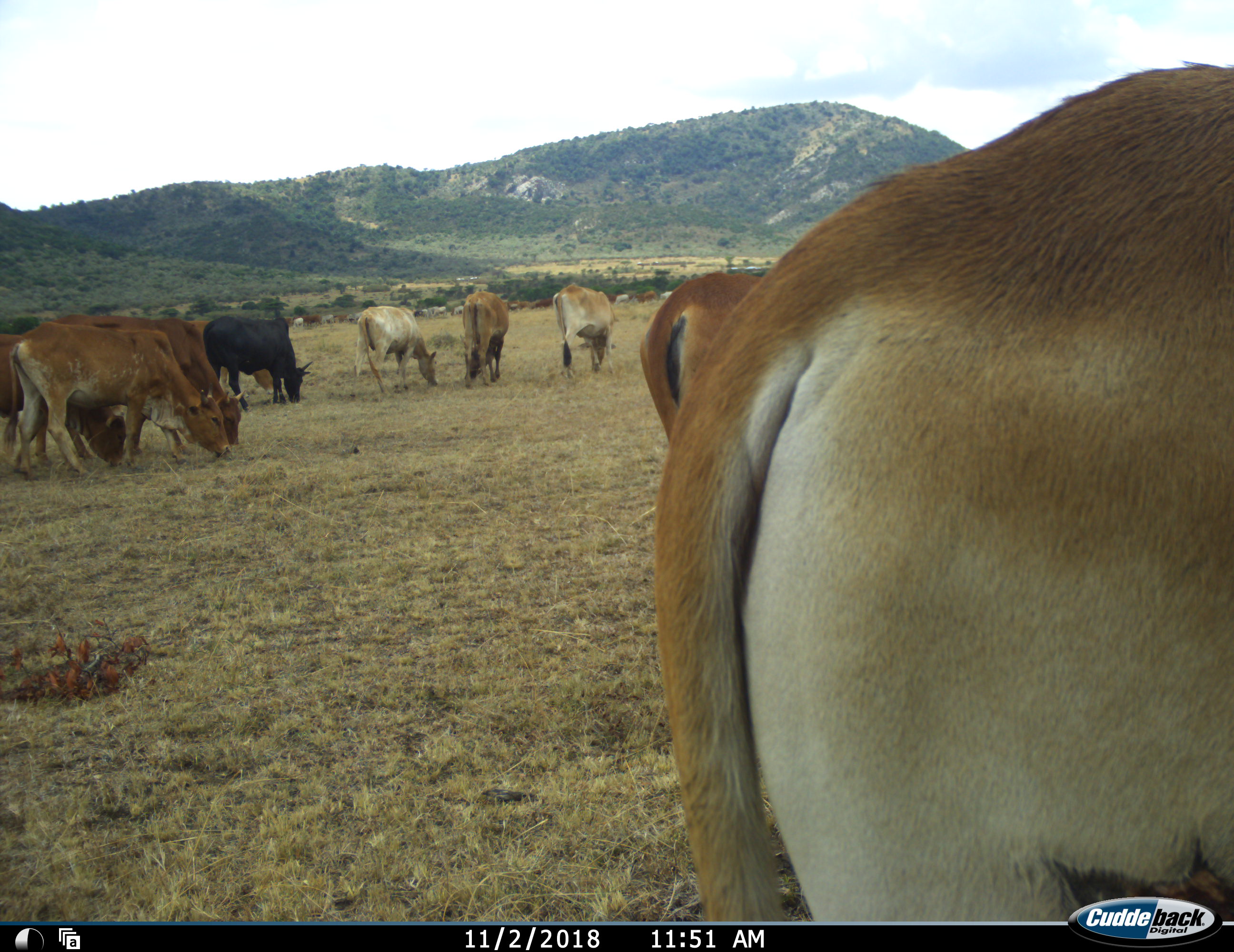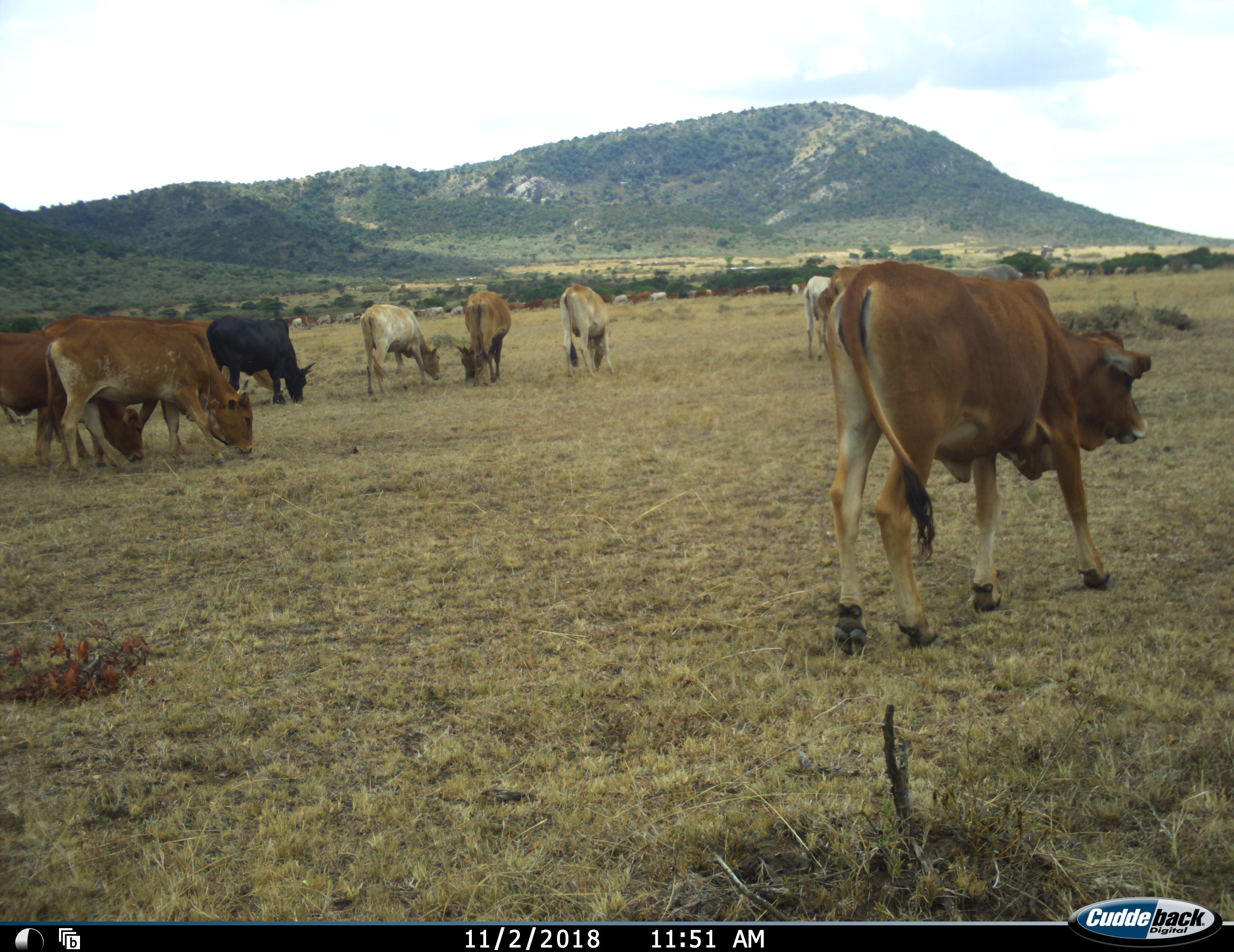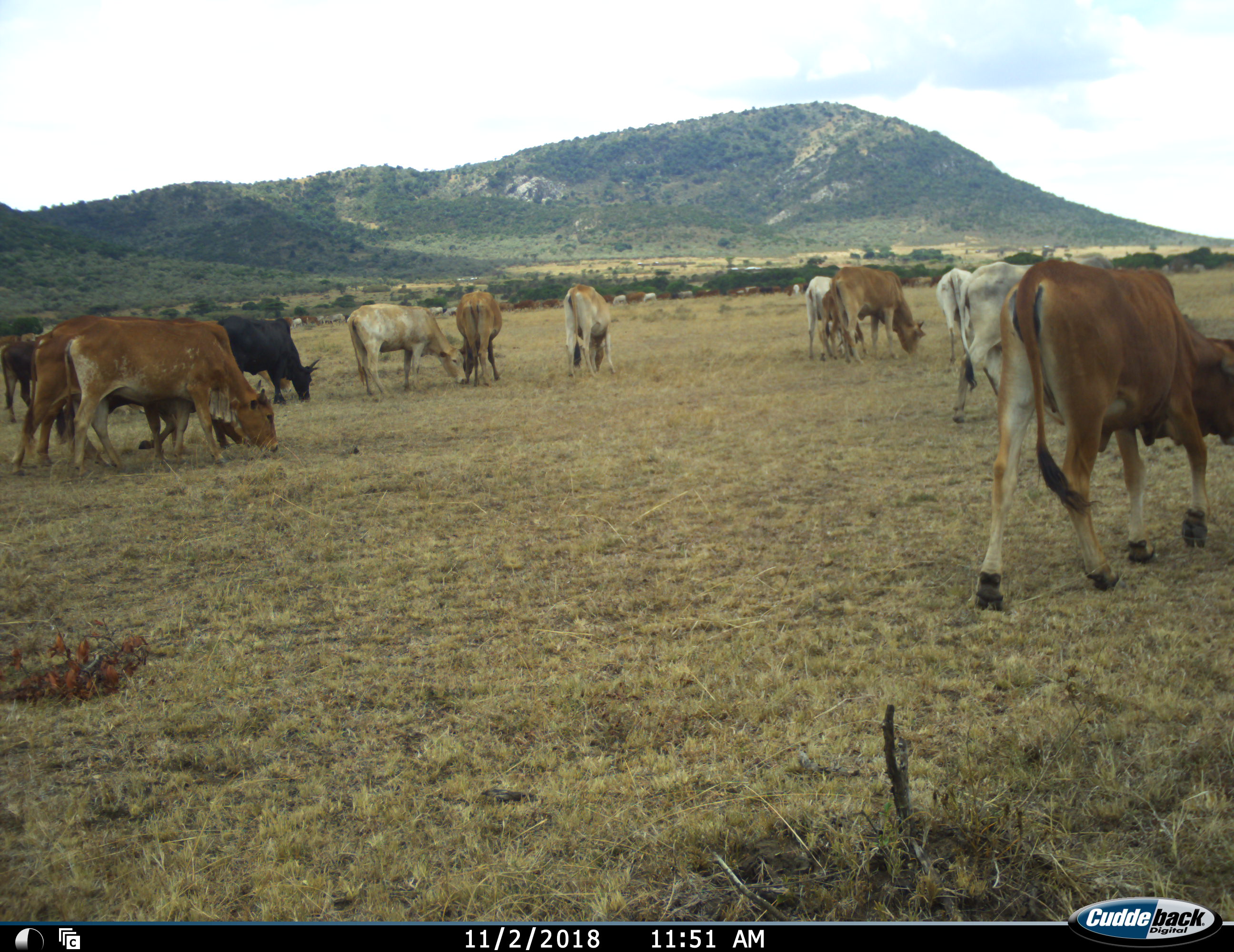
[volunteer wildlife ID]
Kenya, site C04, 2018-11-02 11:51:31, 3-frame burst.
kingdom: Animalia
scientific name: Animalia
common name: animal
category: domesticanimal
Domesticanimal (animal) (Animalia), count 11-50. Behavior (volunteer vote fractions): standing 40%, resting 0%, moving 40%, interacting 0%. Young present (vote fraction): 10%. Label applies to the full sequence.